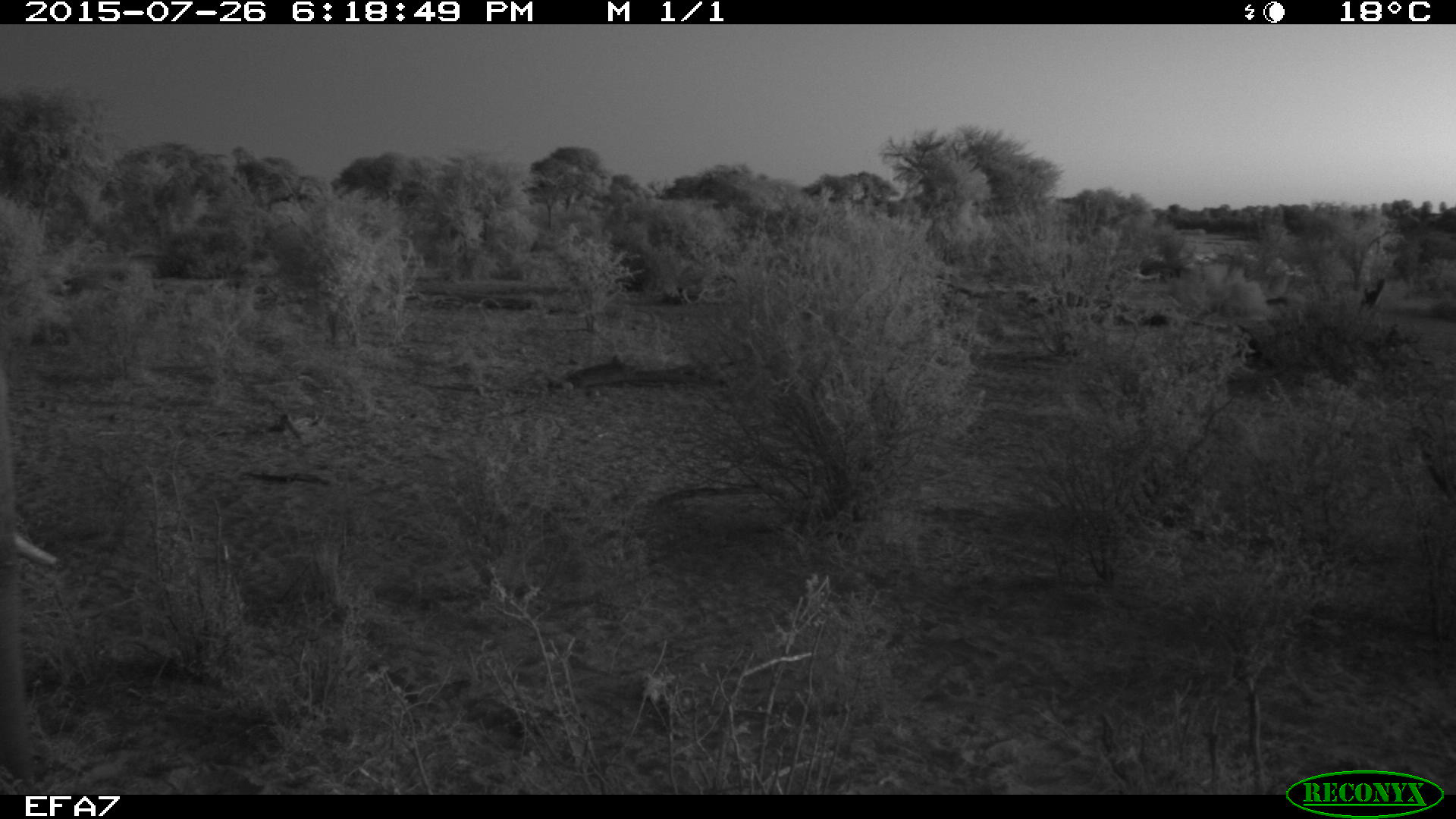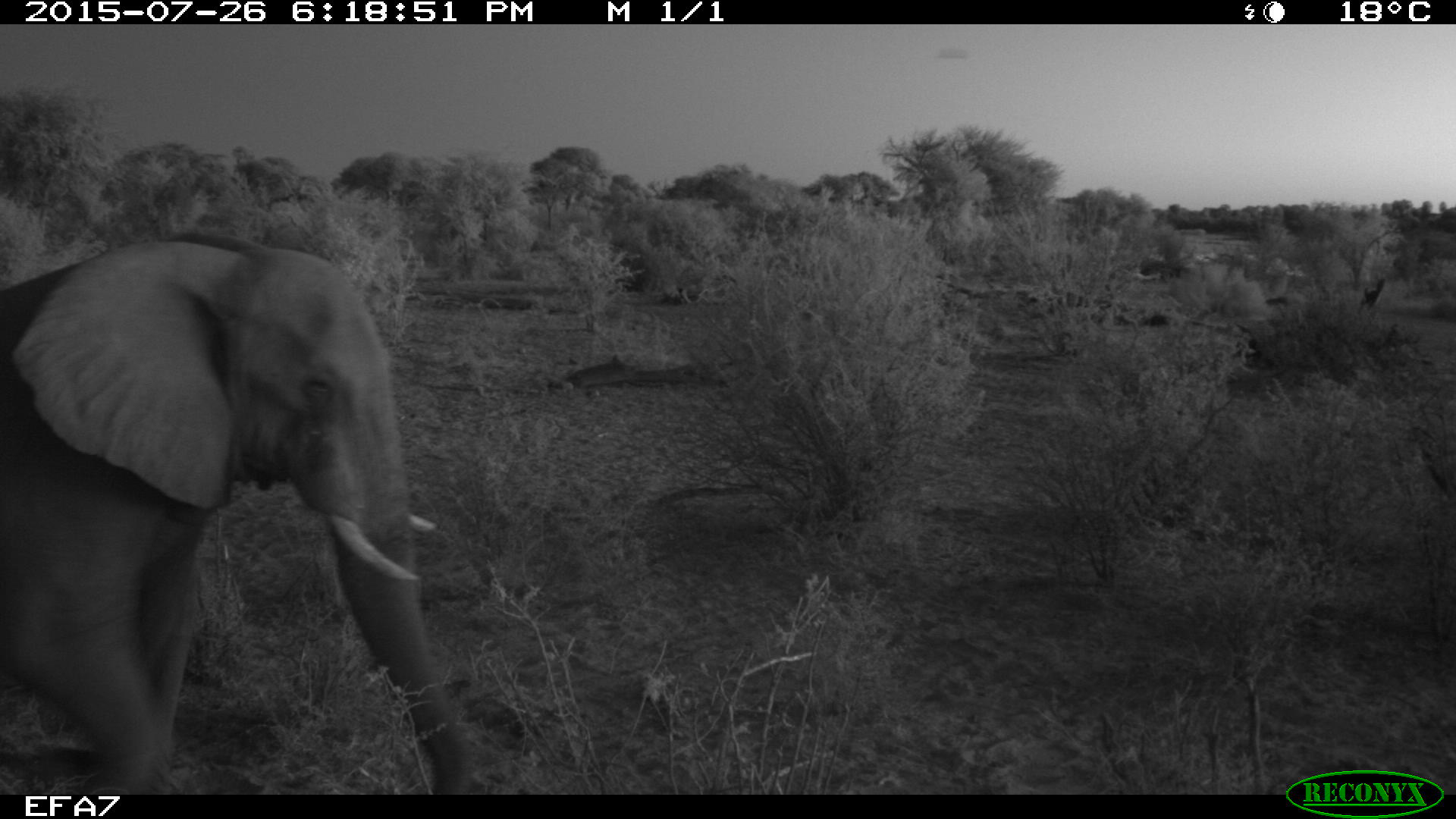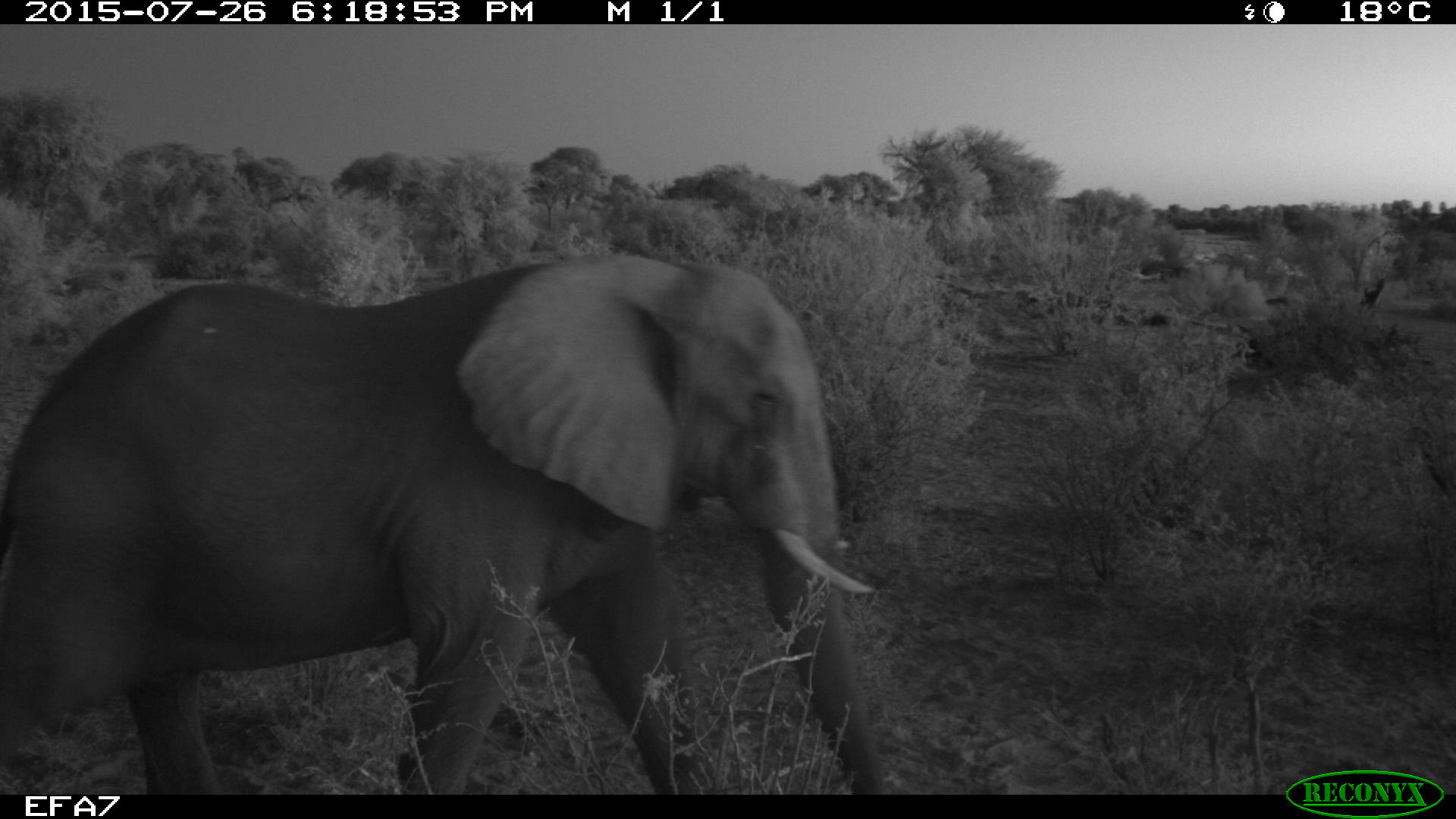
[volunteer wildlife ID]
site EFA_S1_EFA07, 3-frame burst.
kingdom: Animalia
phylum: Chordata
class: Mammalia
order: Proboscidea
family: Elephantidae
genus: Loxodonta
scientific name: Loxodonta africana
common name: african bush elephant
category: elephant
Elephant (african bush elephant) (Loxodonta africana), count 1. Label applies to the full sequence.